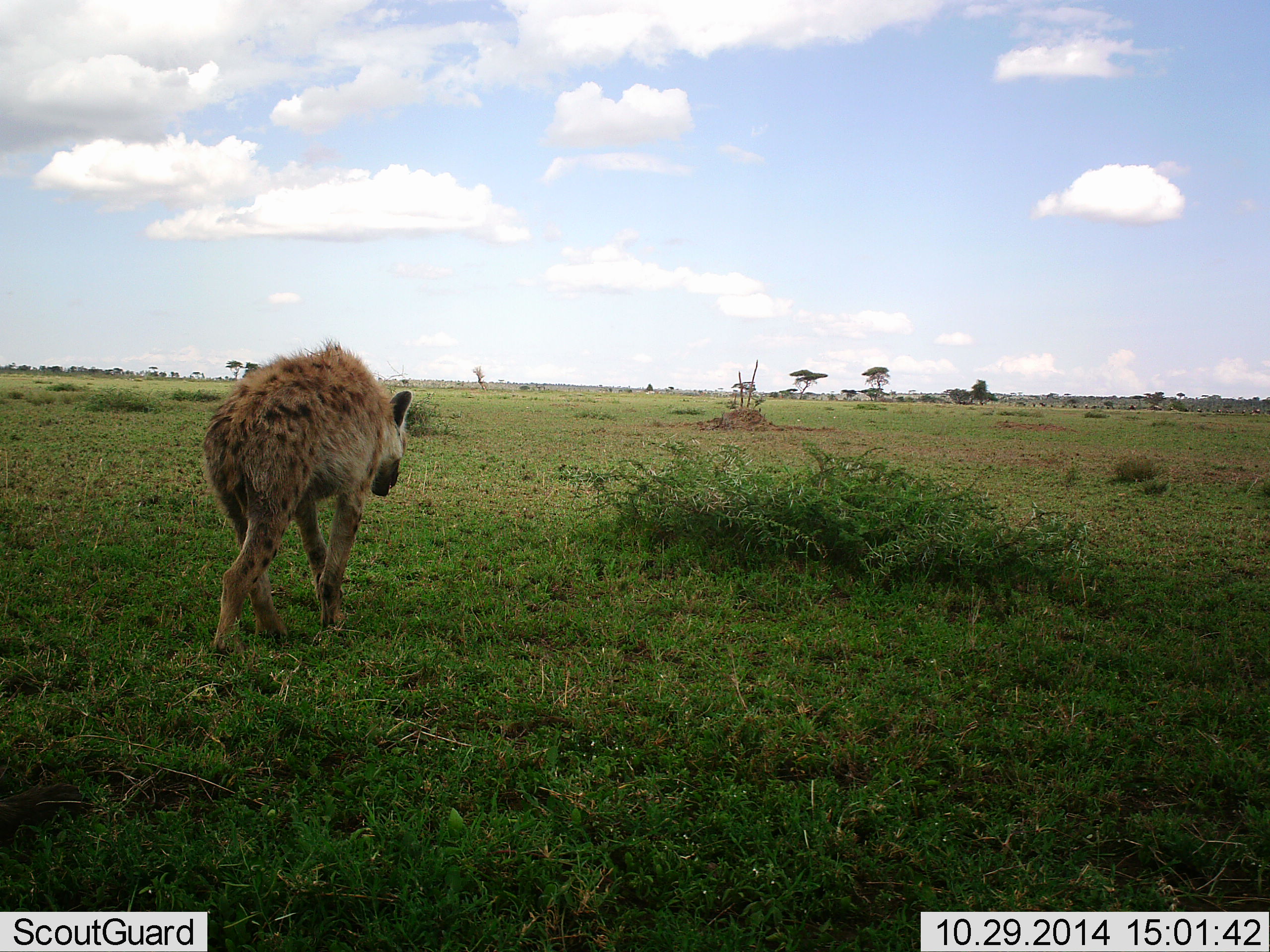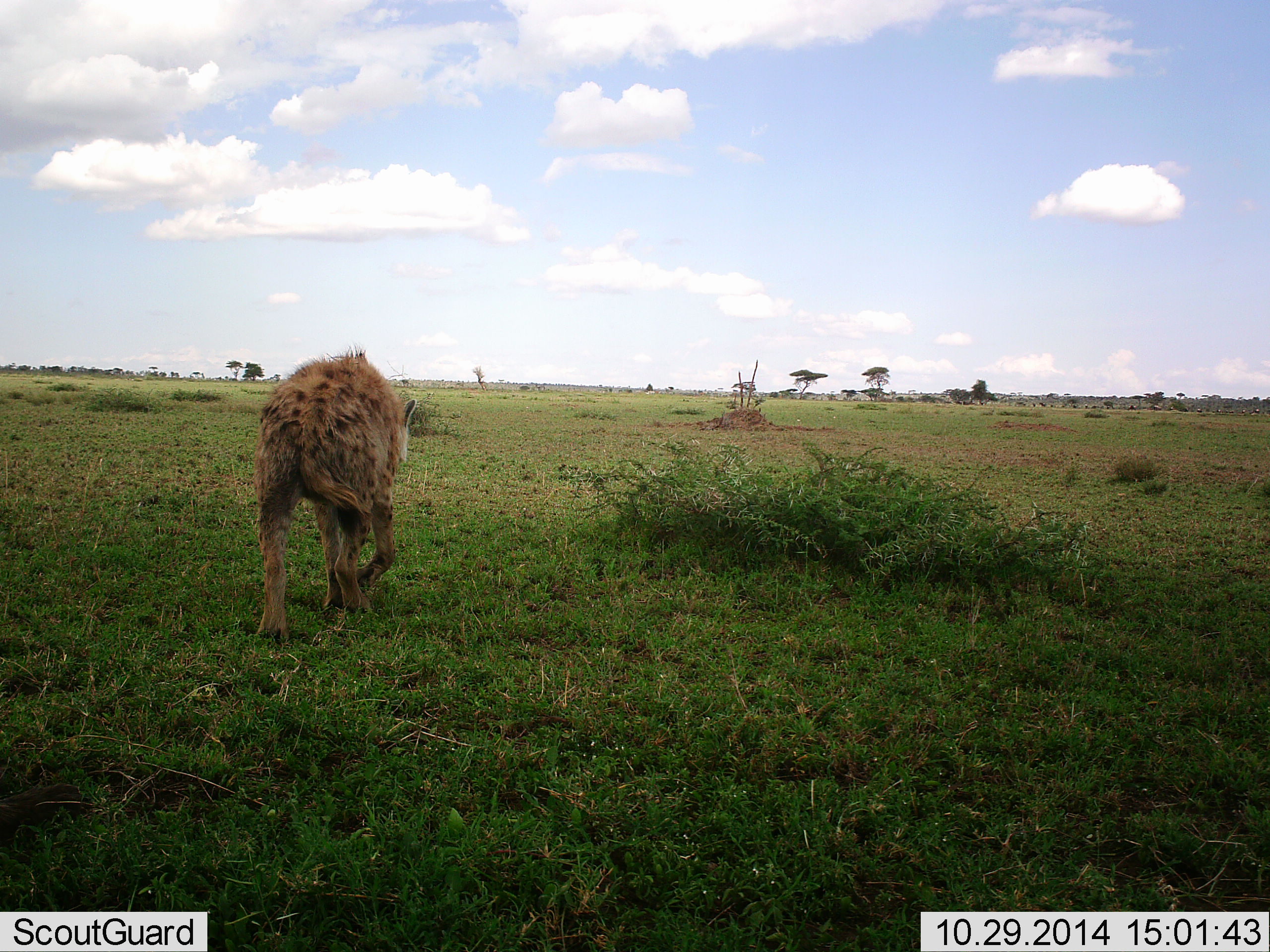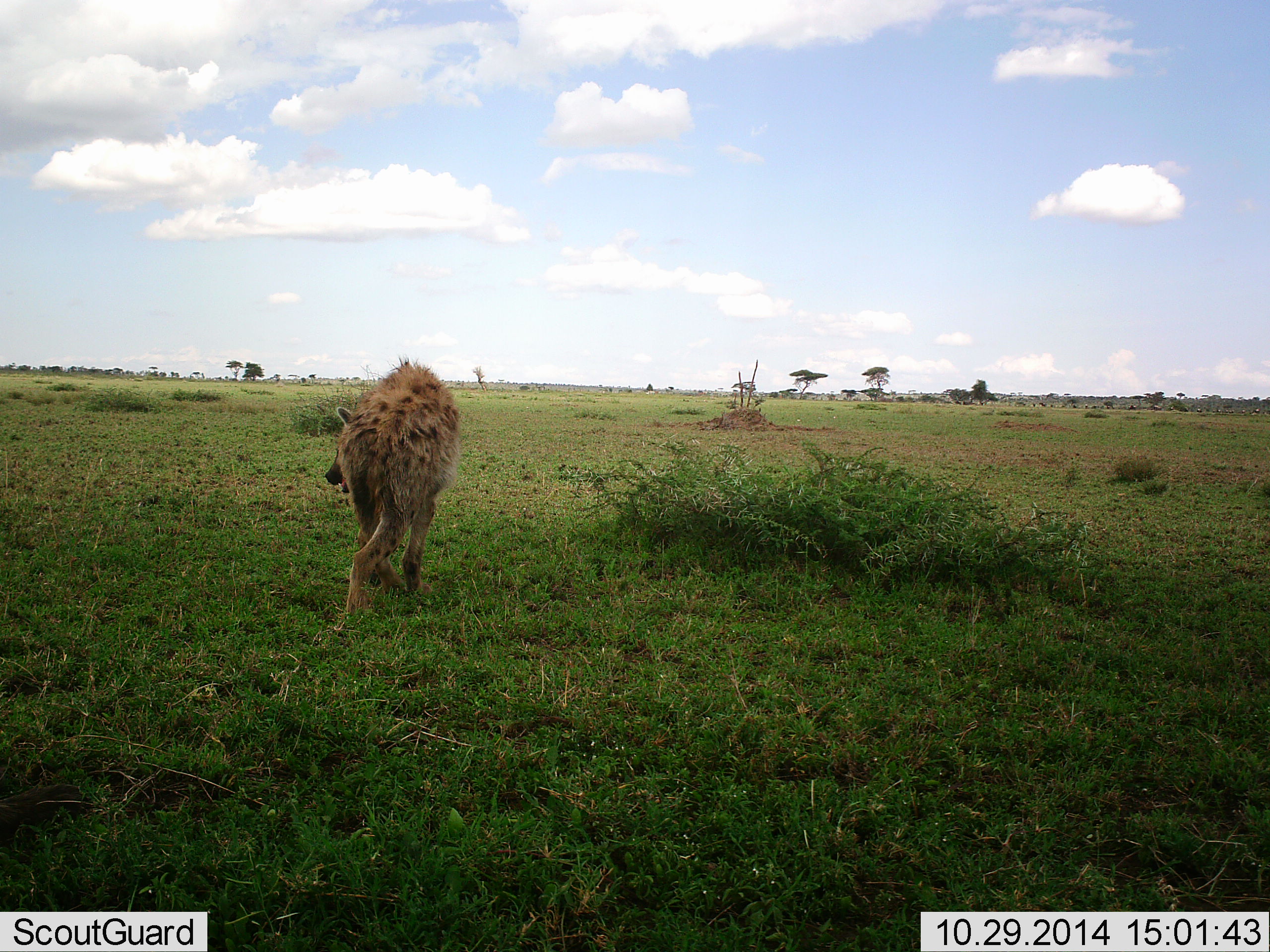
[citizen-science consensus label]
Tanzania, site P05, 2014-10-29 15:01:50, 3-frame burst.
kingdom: Animalia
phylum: Chordata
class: Mammalia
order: Carnivora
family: Hyaenidae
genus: Crocuta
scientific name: Crocuta crocuta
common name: spotted hyena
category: hyenaspotted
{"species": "hyenaspotted (spotted hyena) (Crocuta crocuta)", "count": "1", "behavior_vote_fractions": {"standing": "0%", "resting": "0%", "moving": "100%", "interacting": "0%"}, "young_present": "0%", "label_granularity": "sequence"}